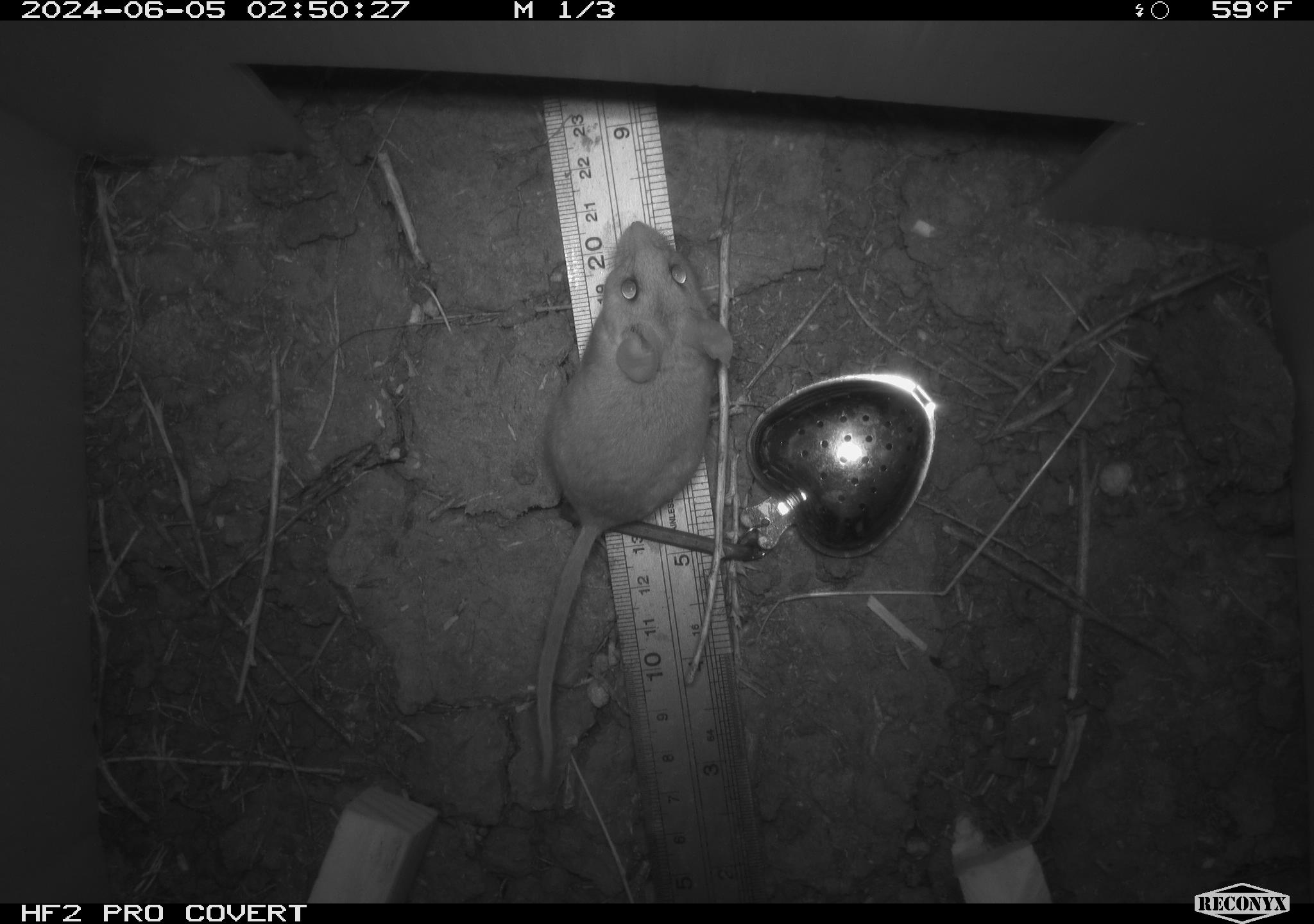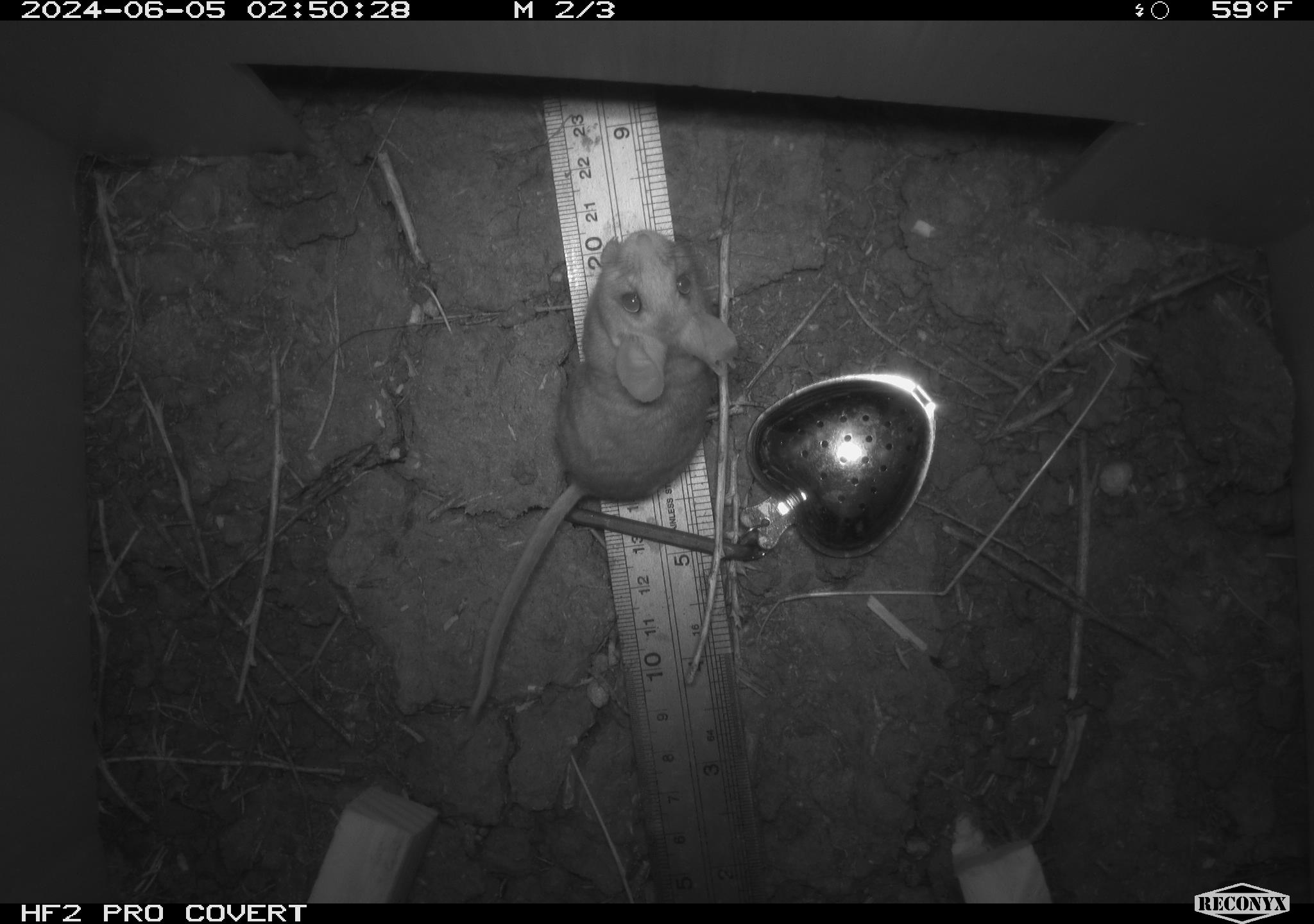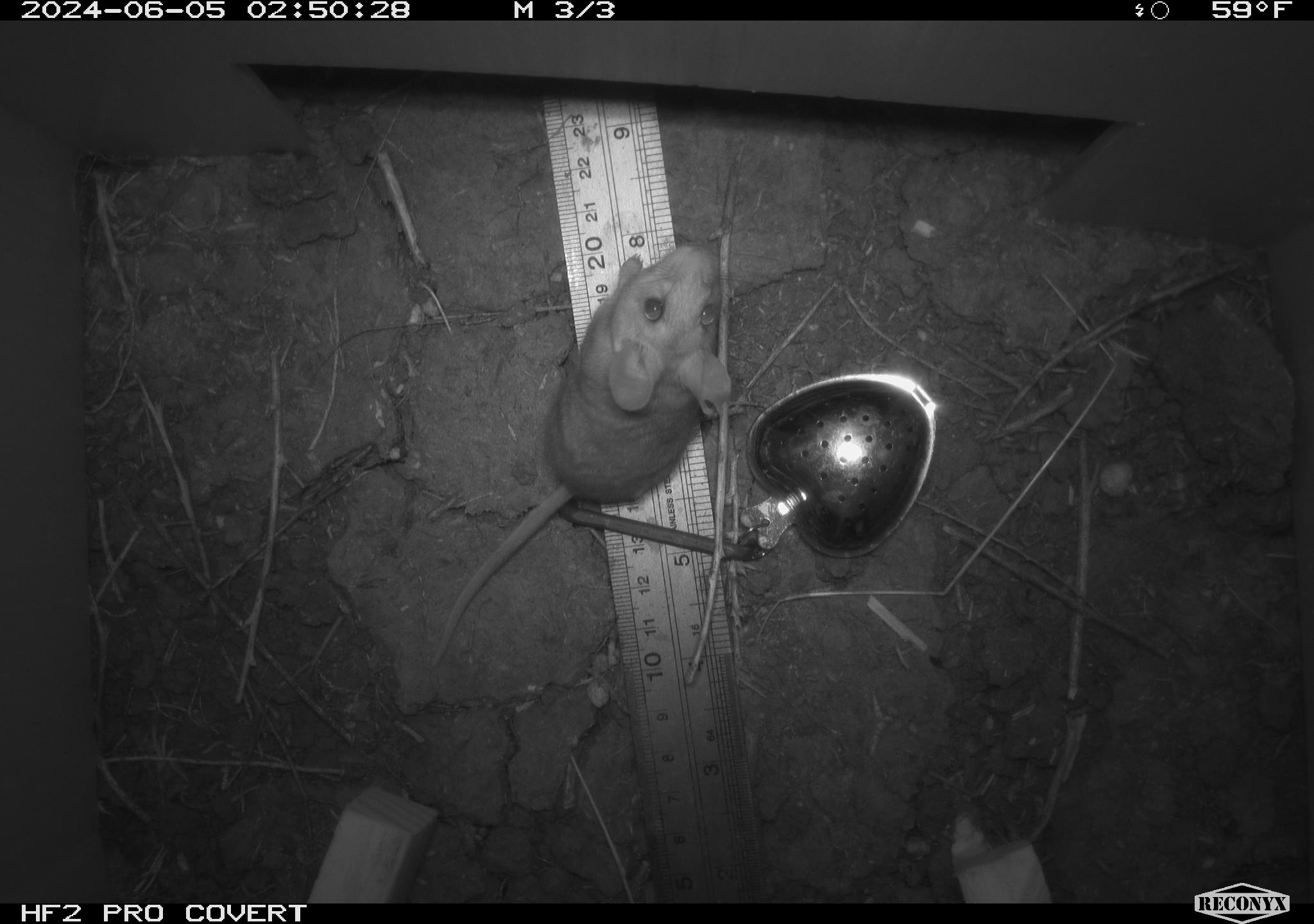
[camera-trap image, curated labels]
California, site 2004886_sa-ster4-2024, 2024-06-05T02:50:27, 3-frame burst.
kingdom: Animalia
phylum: Chordata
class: Mammalia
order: Rodentia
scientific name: Rodentia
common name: mouse species